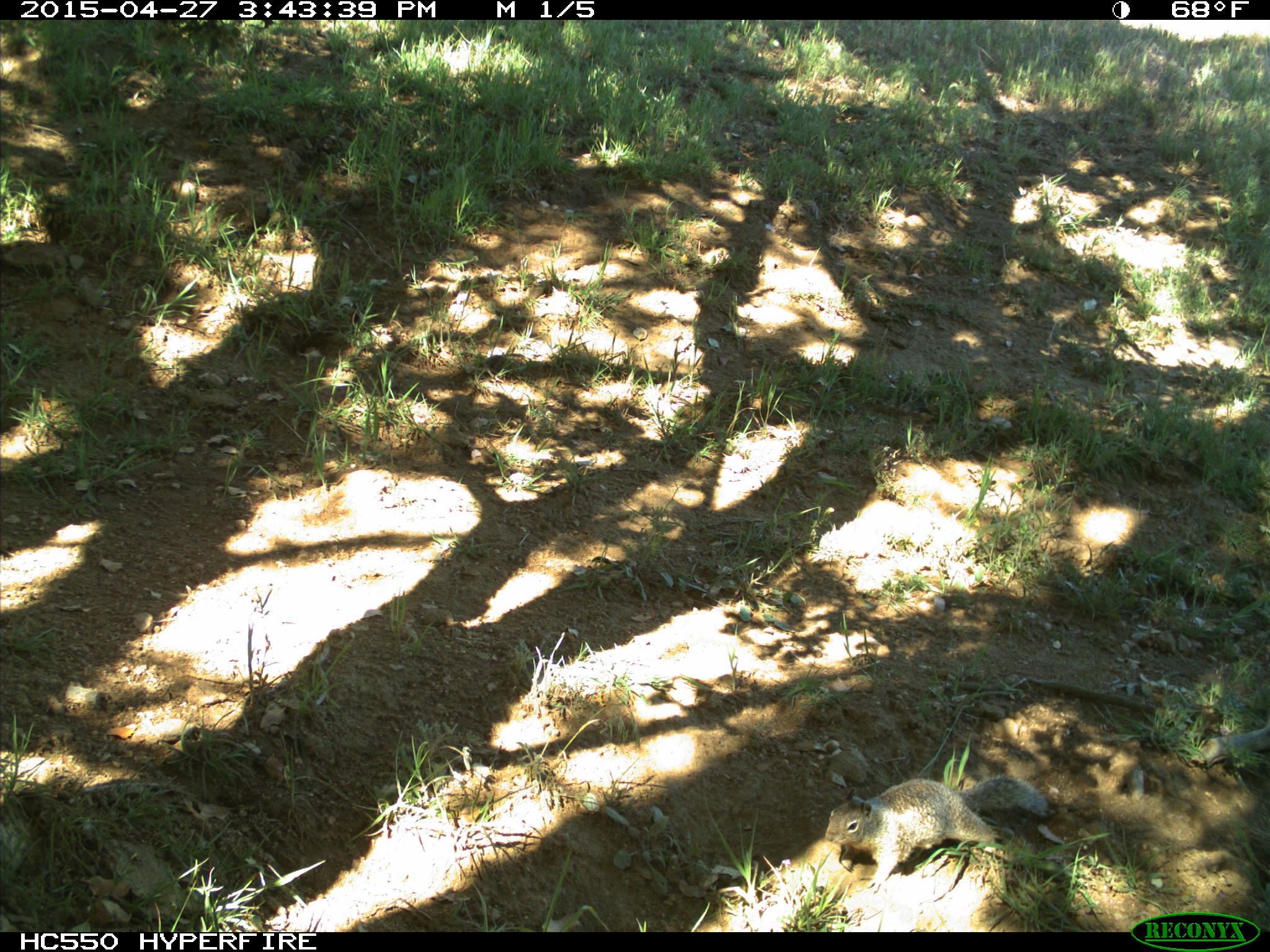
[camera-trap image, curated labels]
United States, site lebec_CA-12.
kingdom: Animalia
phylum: Chordata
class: Mammalia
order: Rodentia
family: Sciuridae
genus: Otospermophilus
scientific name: Otospermophilus beecheyi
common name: california ground squirrel